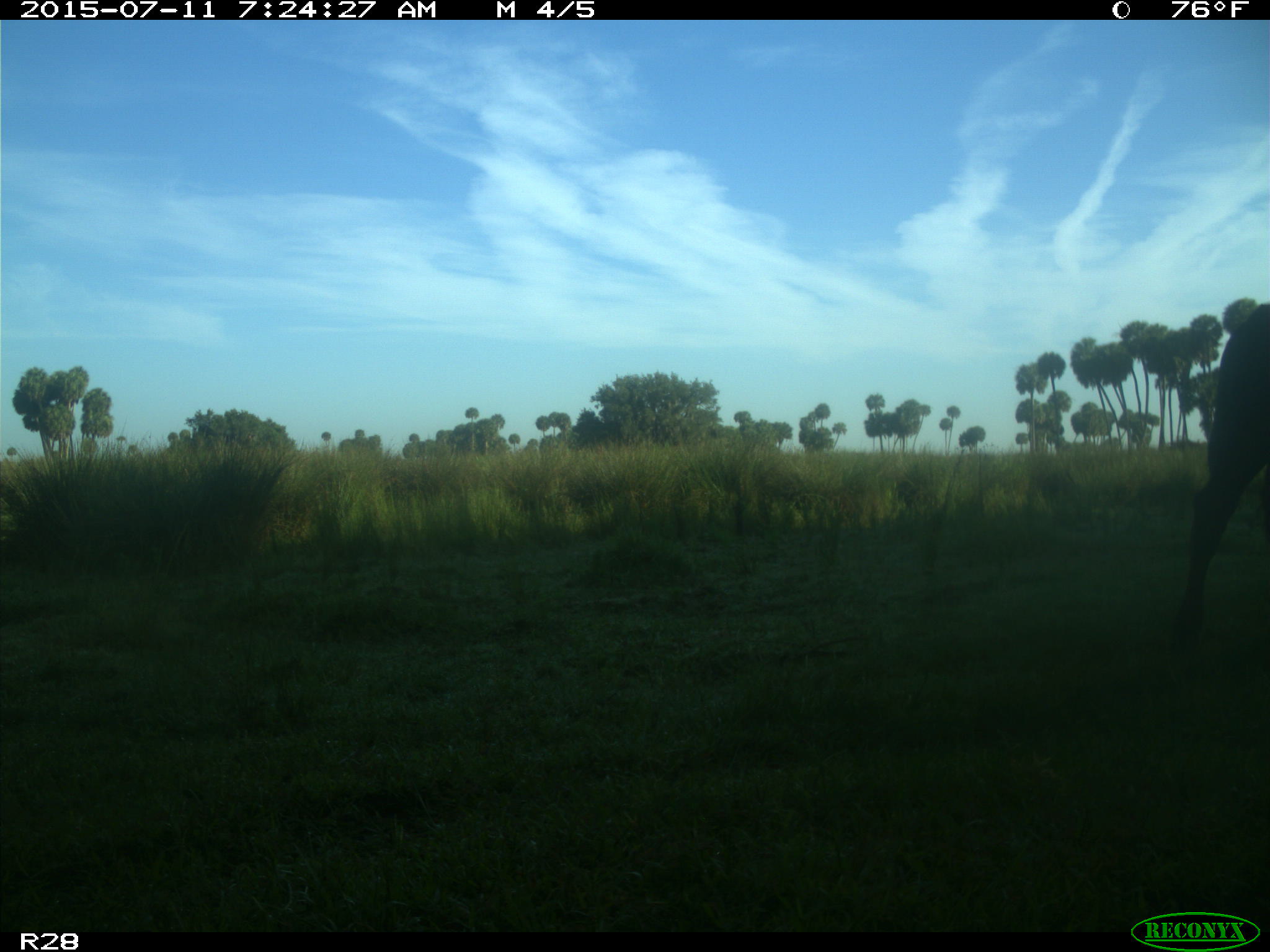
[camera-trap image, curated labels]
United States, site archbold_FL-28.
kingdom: Animalia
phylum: Chordata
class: Mammalia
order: Artiodactyla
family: Bovidae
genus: Bos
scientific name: Bos taurus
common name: domestic cow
Bos taurus (domestic cow).